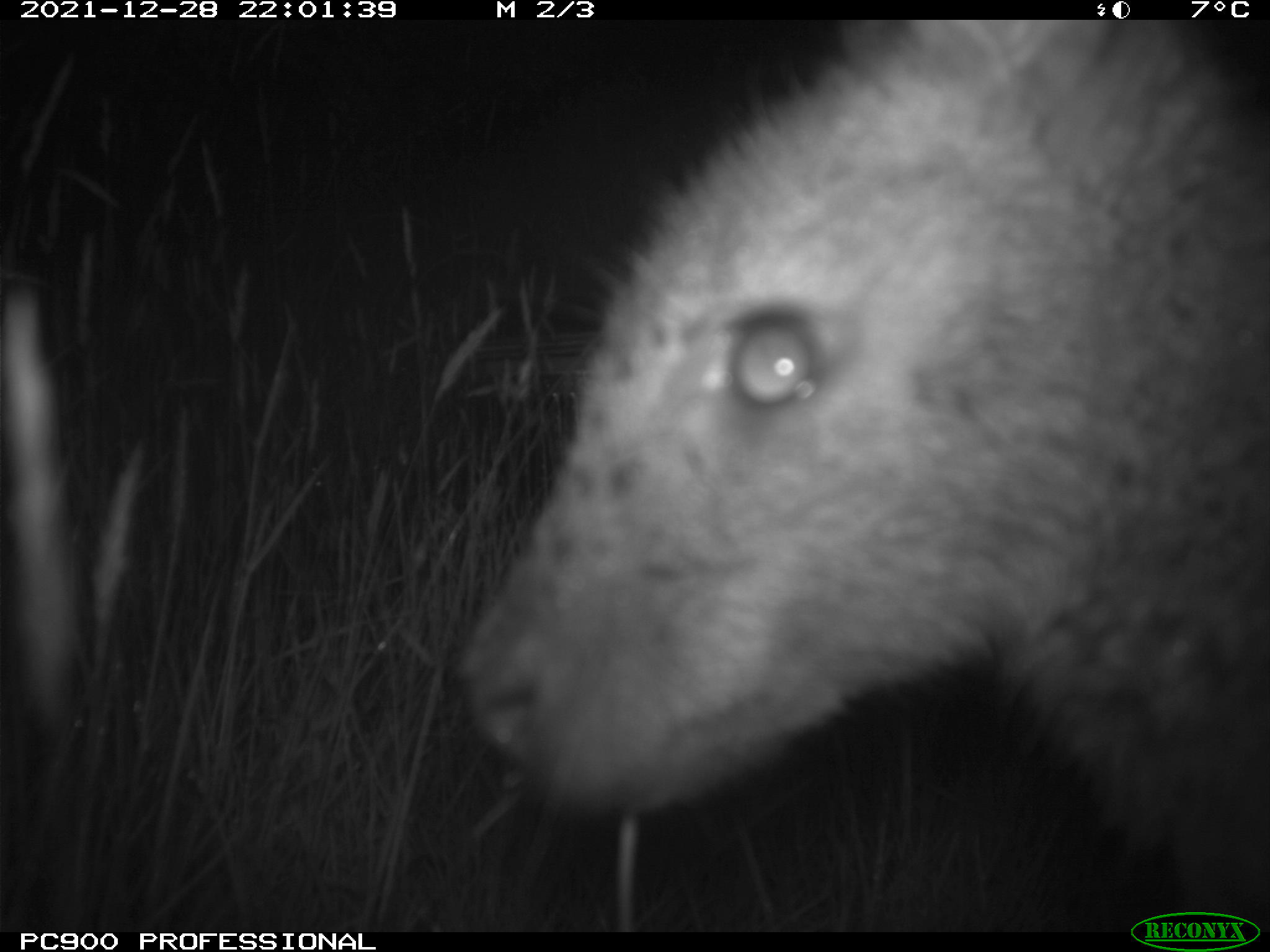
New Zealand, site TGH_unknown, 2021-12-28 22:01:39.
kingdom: Animalia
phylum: Chordata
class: Mammalia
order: Diprotodontia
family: Macropodidae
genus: Notamacropus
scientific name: Notamacropus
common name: wallaby